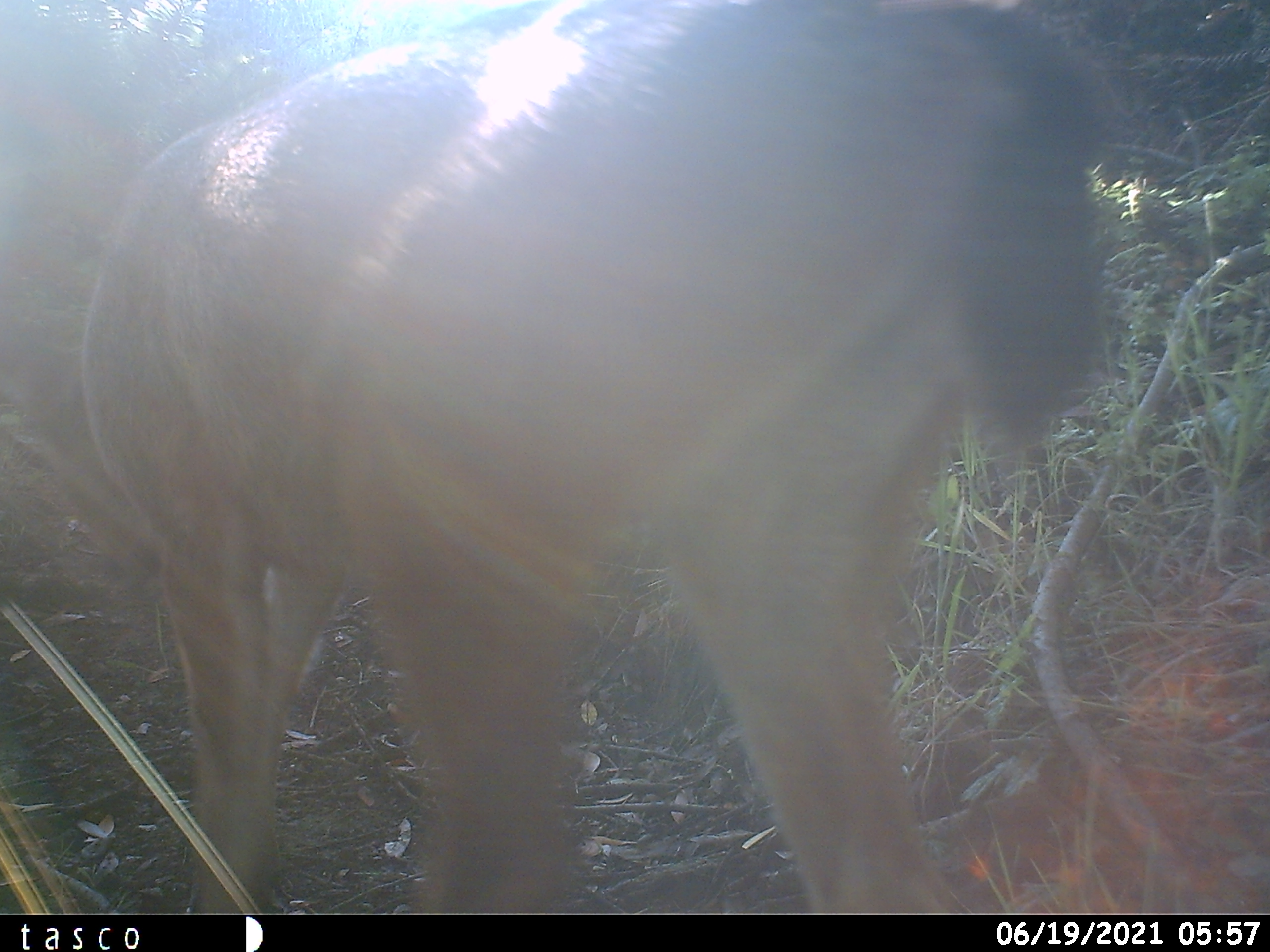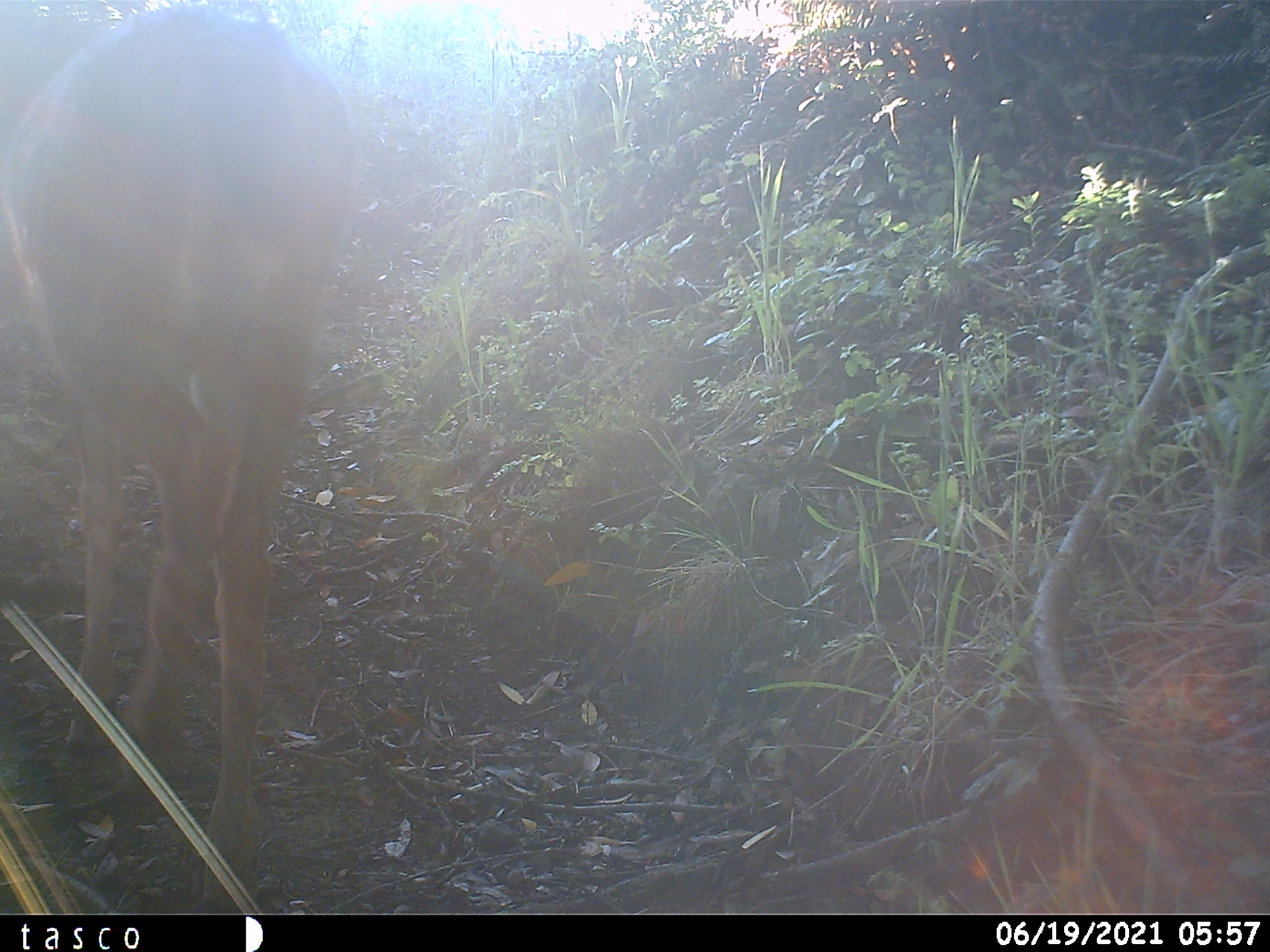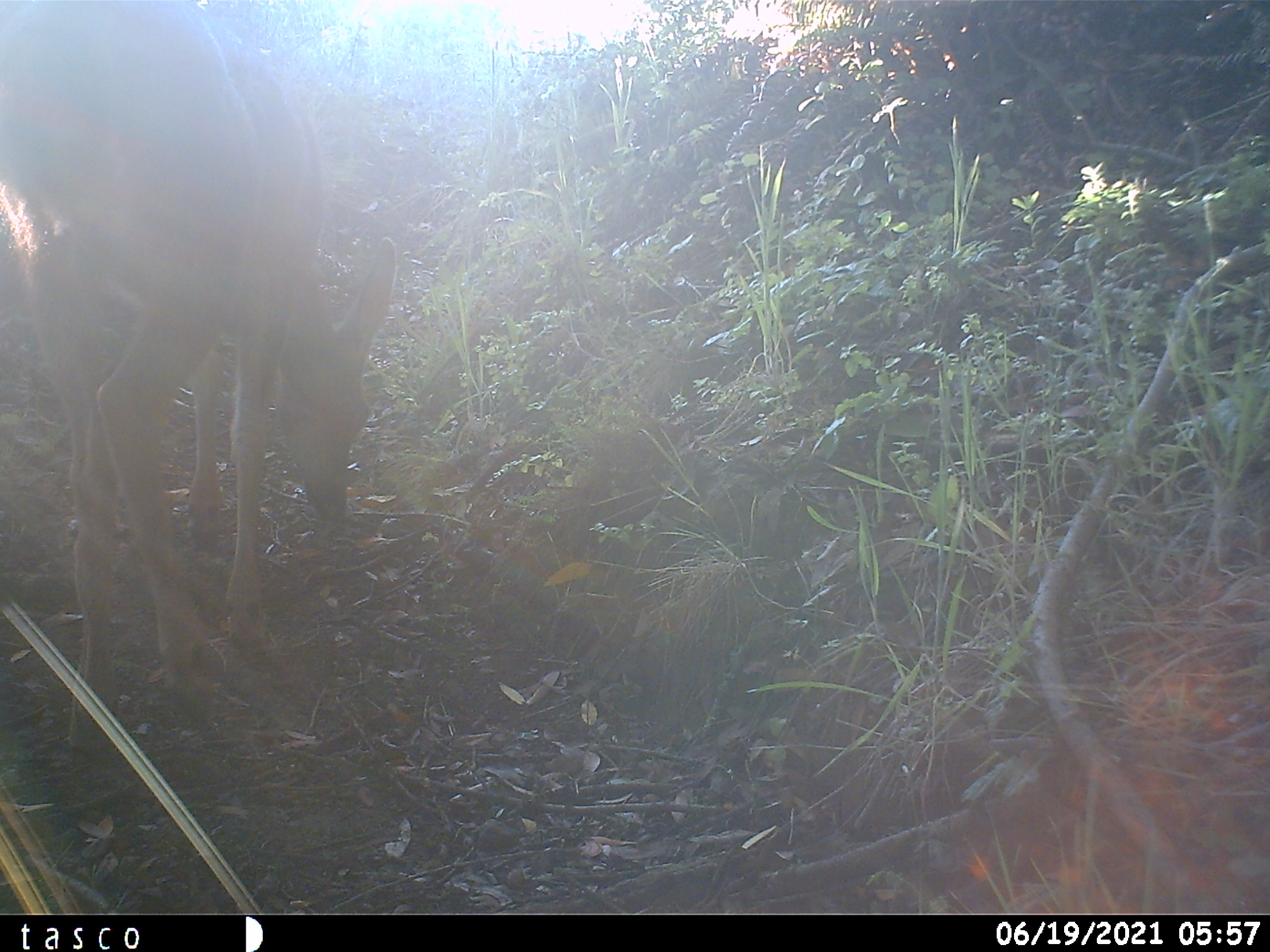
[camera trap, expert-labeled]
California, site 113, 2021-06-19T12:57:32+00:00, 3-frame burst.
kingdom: Animalia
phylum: Chordata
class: Mammalia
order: Artiodactyla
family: Cervidae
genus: Odocoileus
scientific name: Odocoileus hemionus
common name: mule deer